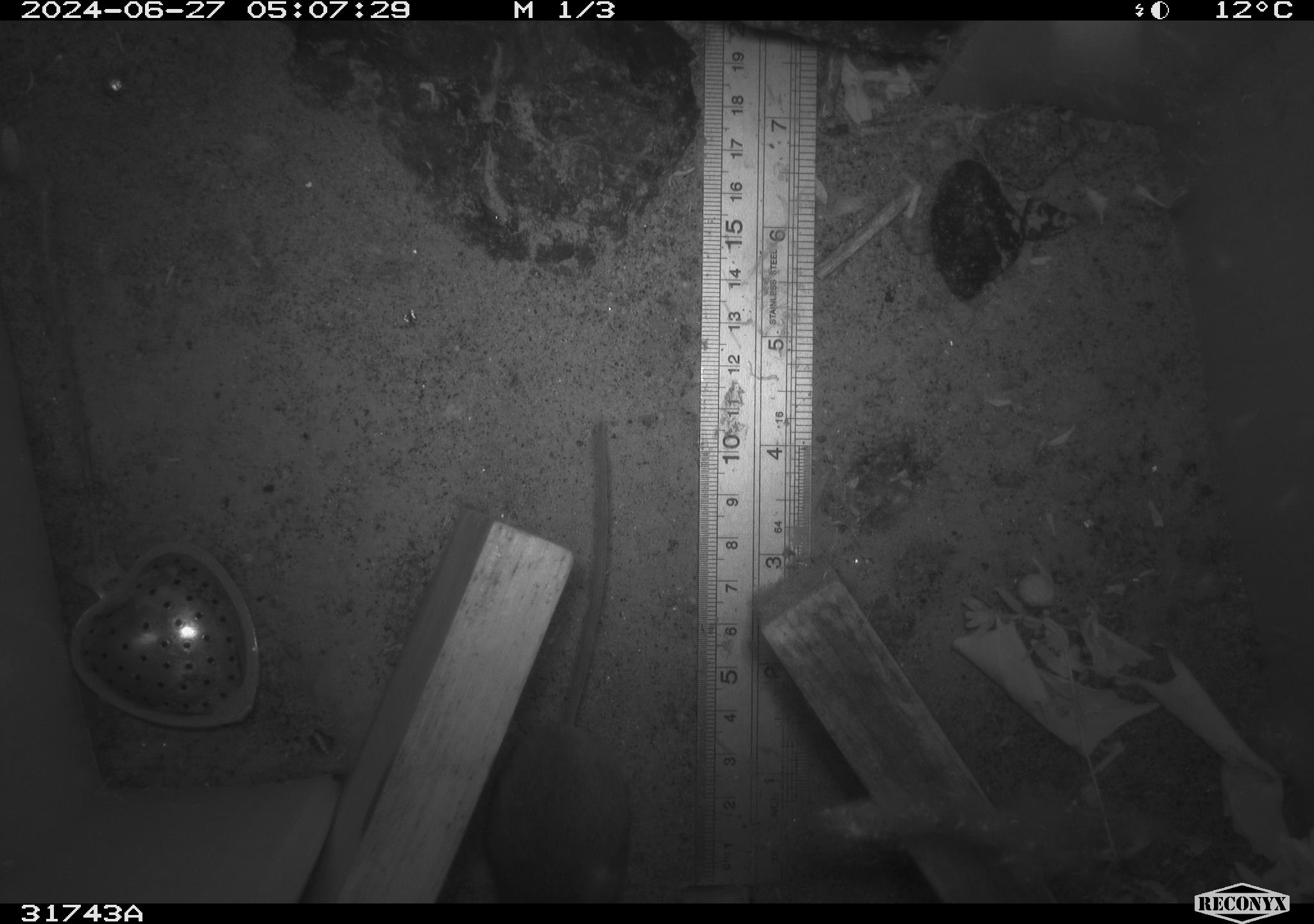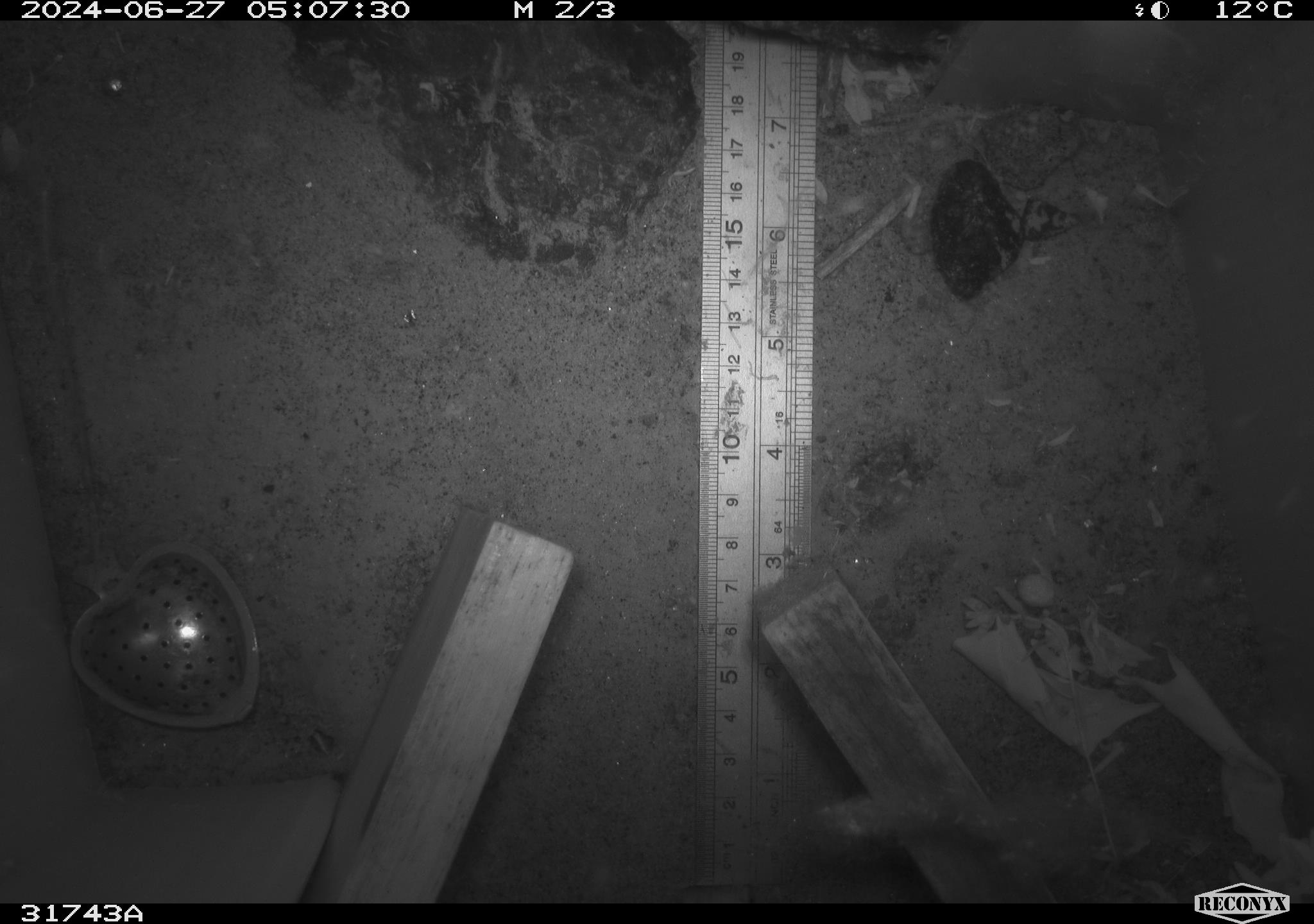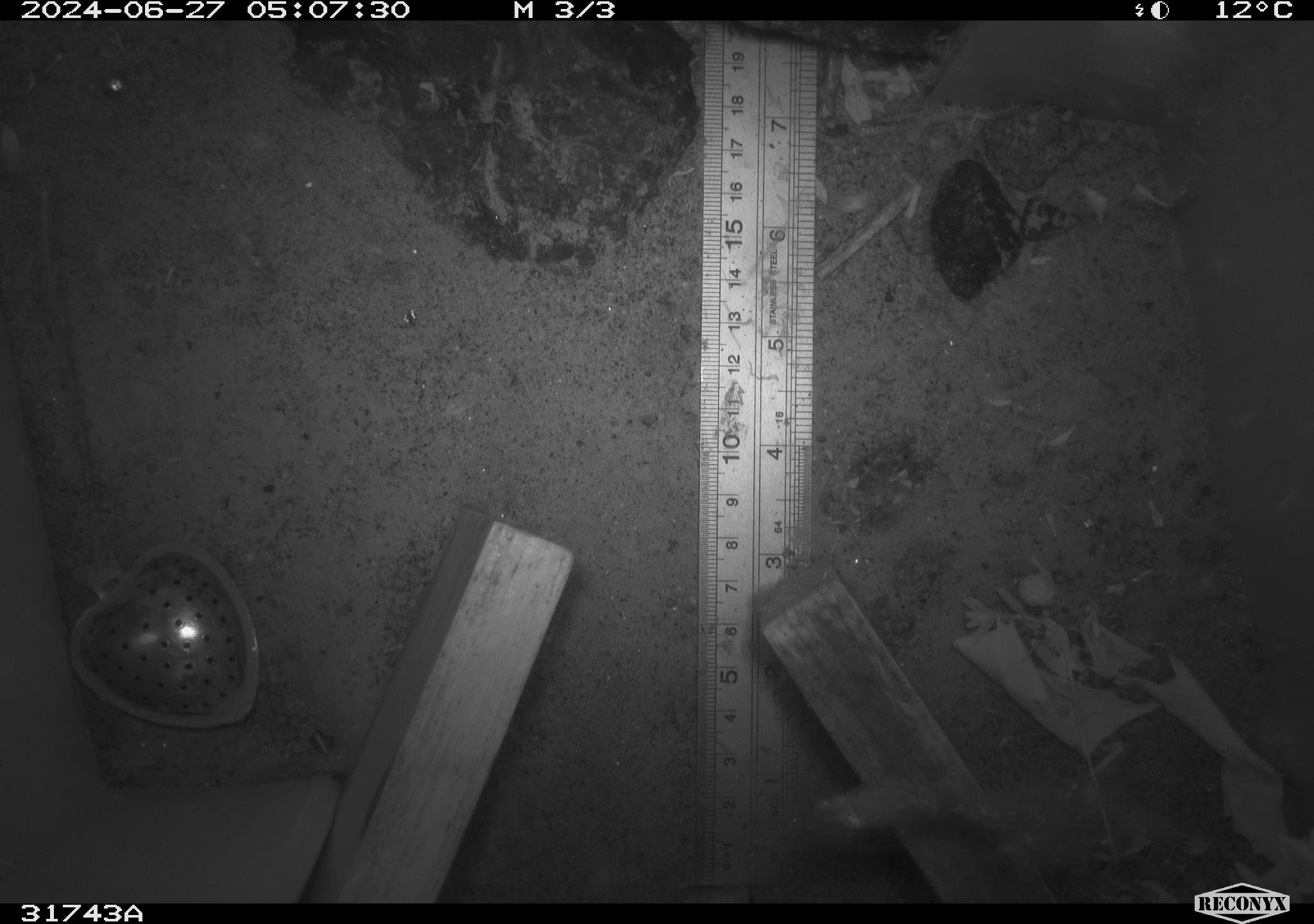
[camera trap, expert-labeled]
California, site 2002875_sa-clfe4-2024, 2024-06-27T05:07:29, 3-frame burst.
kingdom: Animalia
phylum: Chordata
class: Mammalia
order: Rodentia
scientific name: Rodentia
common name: mouse species